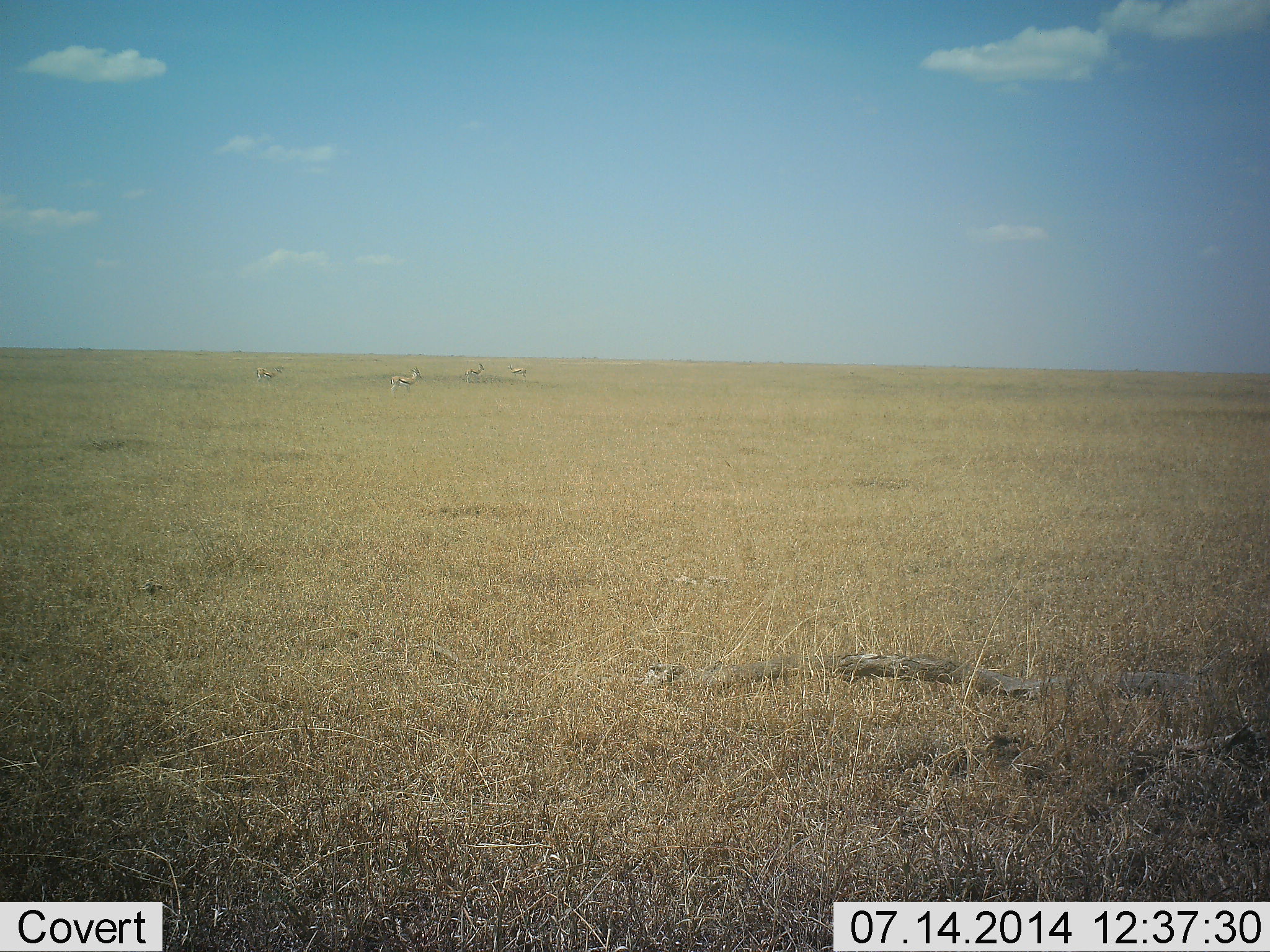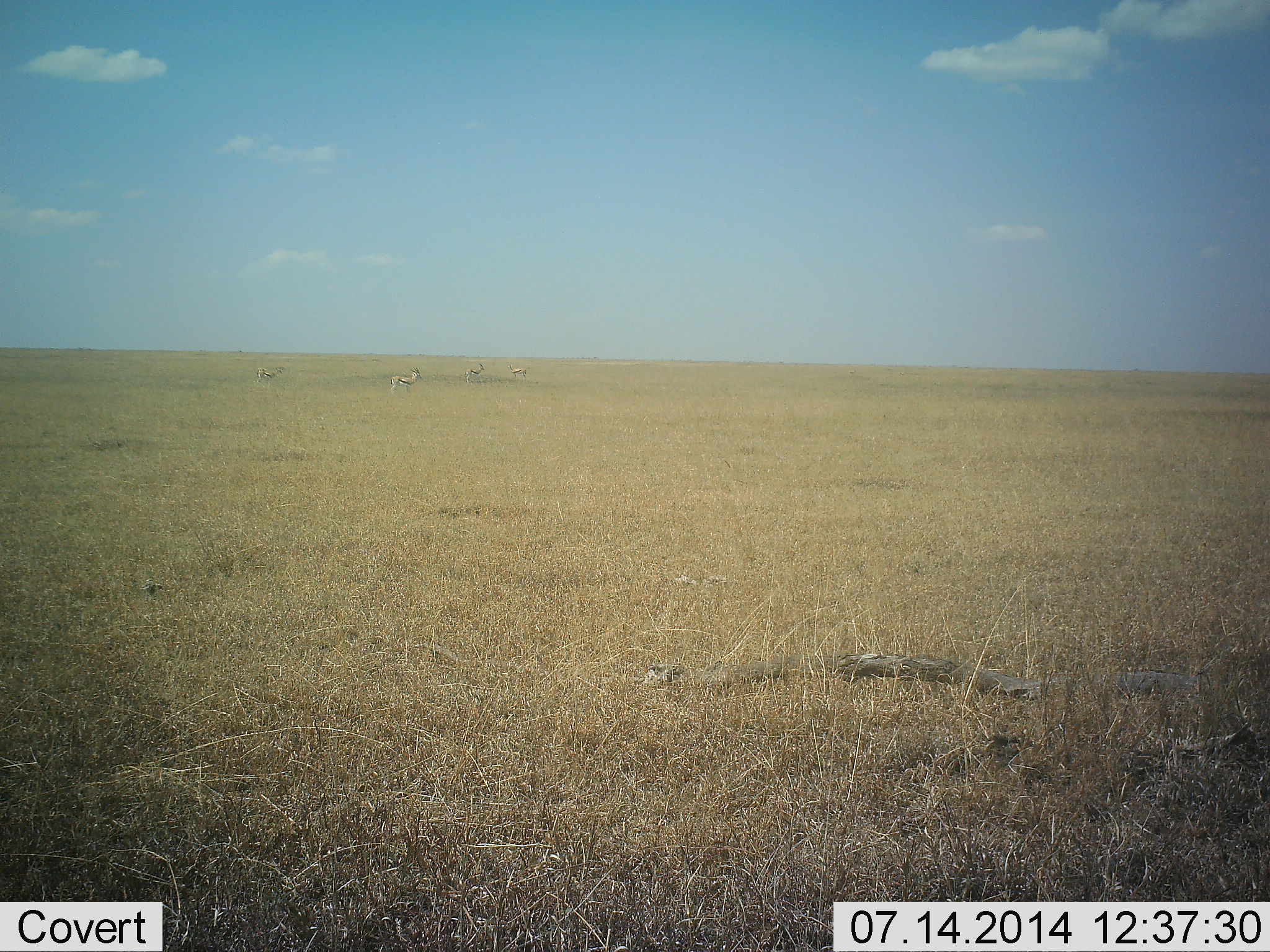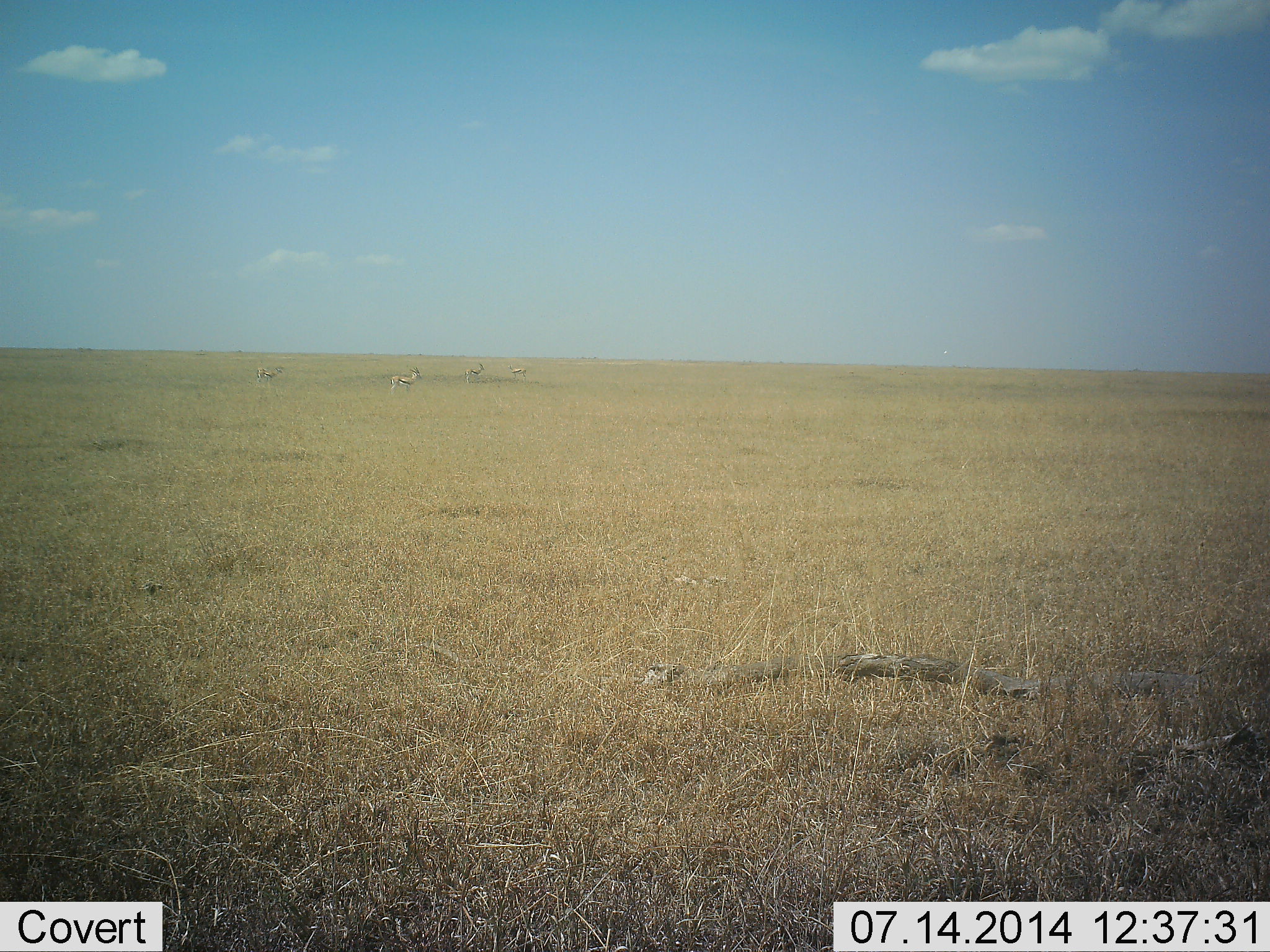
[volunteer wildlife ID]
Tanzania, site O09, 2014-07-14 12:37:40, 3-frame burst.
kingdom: Animalia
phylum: Chordata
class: Mammalia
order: Artiodactyla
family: Bovidae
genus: Eudorcas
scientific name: Eudorcas thomsonii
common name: thomson's gazelle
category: gazellethomsons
Gazellethomsons (thomson's gazelle) (Eudorcas thomsonii), count 4. Behavior (volunteer vote fractions): standing 100%, resting 0%, moving 0%, interacting 0%. Young present (vote fraction): 0%. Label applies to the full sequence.